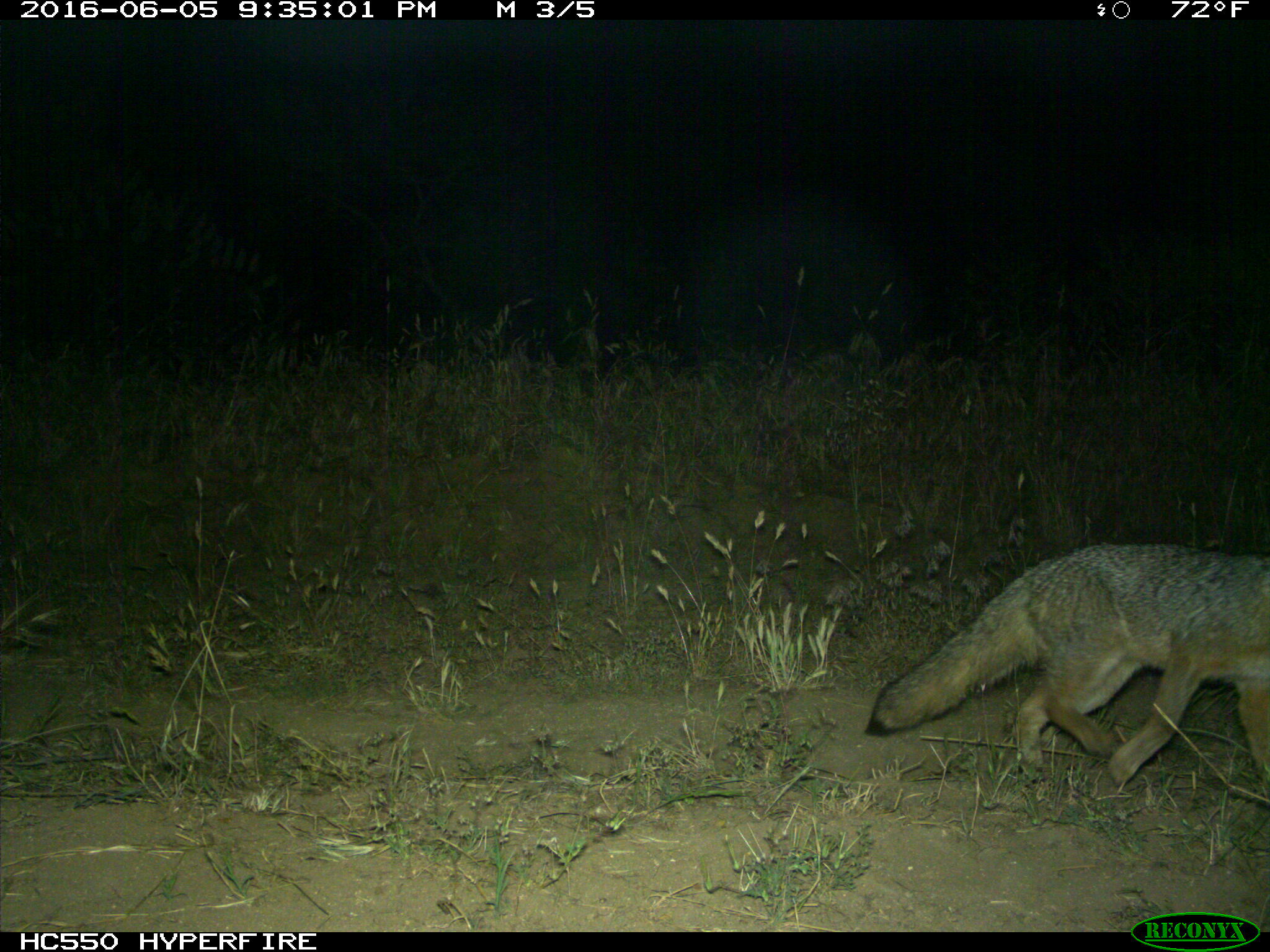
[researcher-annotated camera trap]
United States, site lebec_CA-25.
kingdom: Animalia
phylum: Chordata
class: Mammalia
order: Carnivora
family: Canidae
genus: Urocyon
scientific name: Urocyon cinereoargenteus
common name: gray fox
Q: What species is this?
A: Urocyon cinereoargenteus (gray fox).